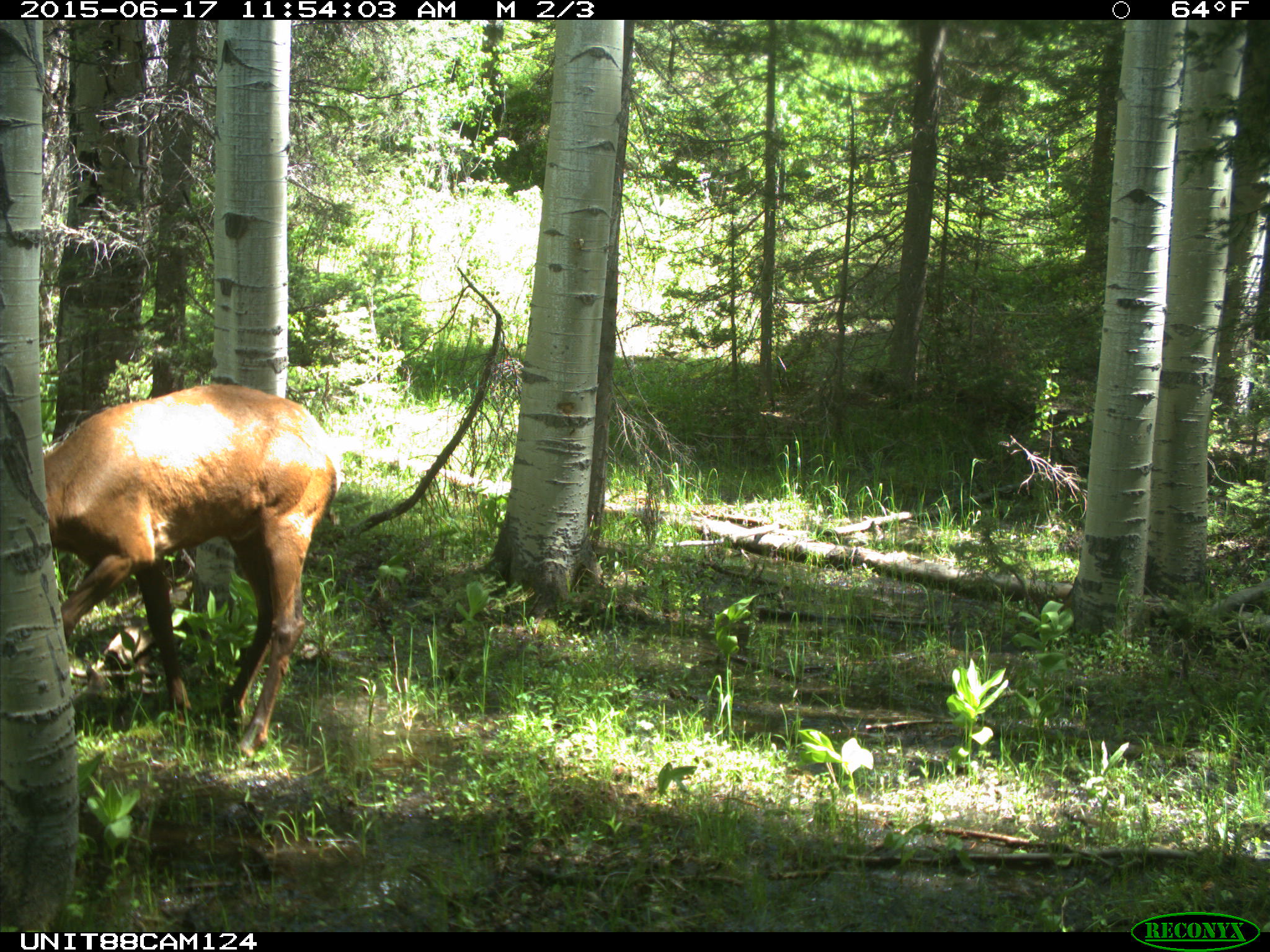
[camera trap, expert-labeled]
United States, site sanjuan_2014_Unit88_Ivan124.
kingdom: Animalia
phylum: Chordata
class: Mammalia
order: Artiodactyla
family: Cervidae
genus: Cervus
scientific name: Cervus elaphus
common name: red deer